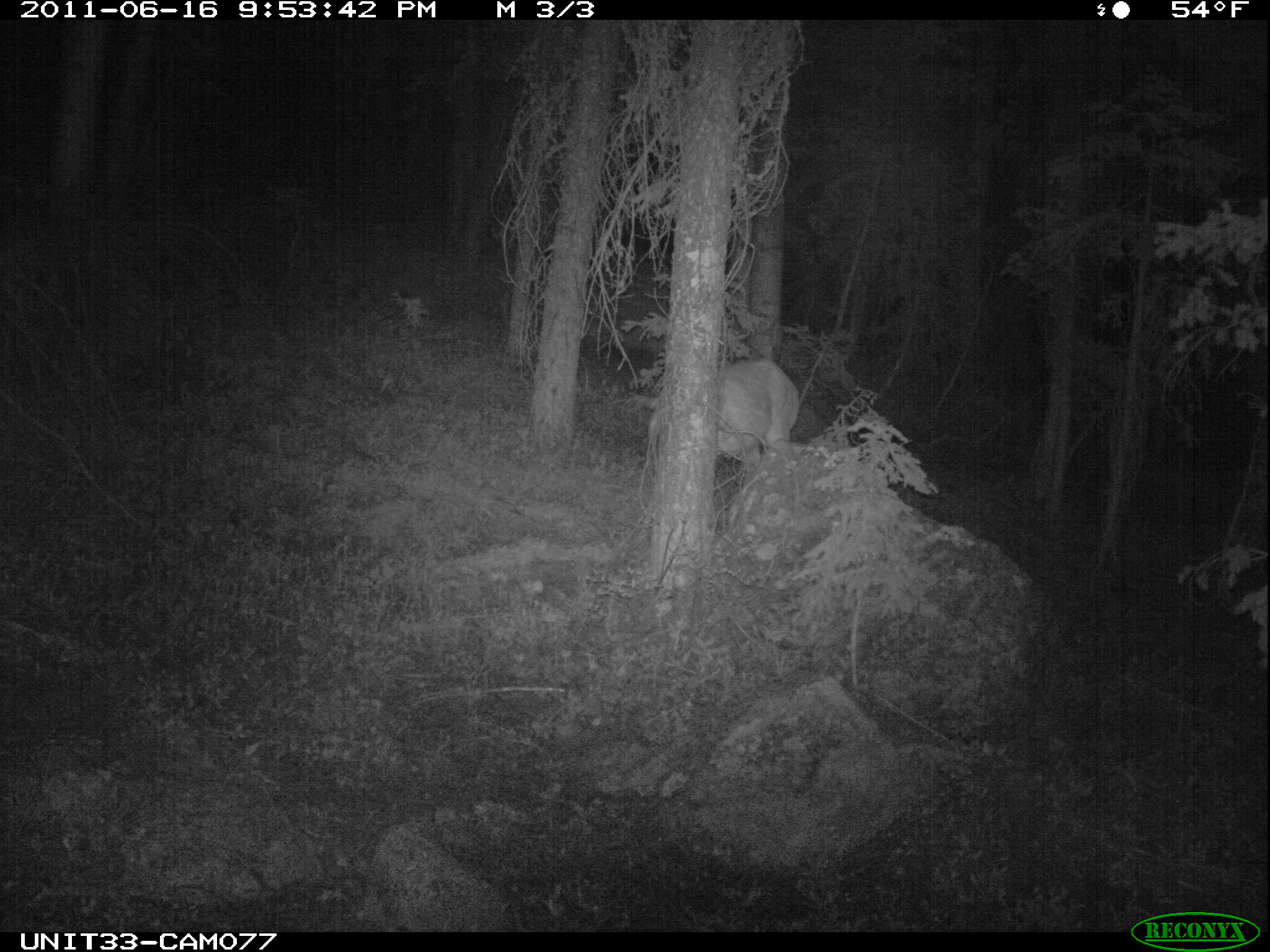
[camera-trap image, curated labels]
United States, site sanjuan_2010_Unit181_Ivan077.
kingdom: Animalia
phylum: Chordata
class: Mammalia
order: Artiodactyla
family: Cervidae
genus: Odocoileus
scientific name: Odocoileus hemionus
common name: mule deer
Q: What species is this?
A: Odocoileus hemionus (mule deer).